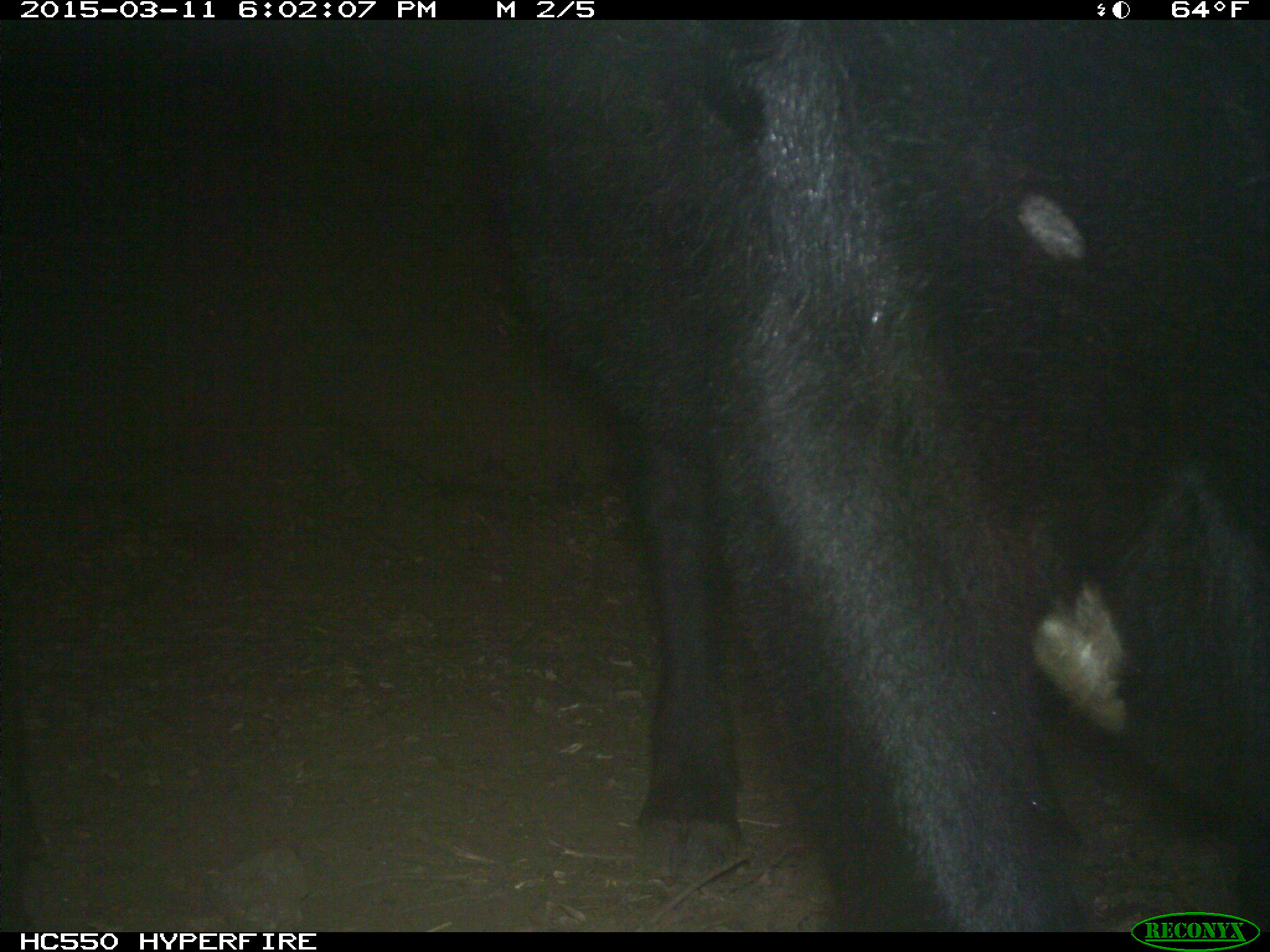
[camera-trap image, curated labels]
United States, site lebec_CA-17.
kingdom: Animalia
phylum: Chordata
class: Mammalia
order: Artiodactyla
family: Bovidae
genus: Bos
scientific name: Bos taurus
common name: domestic cow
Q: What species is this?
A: Bos taurus (domestic cow).